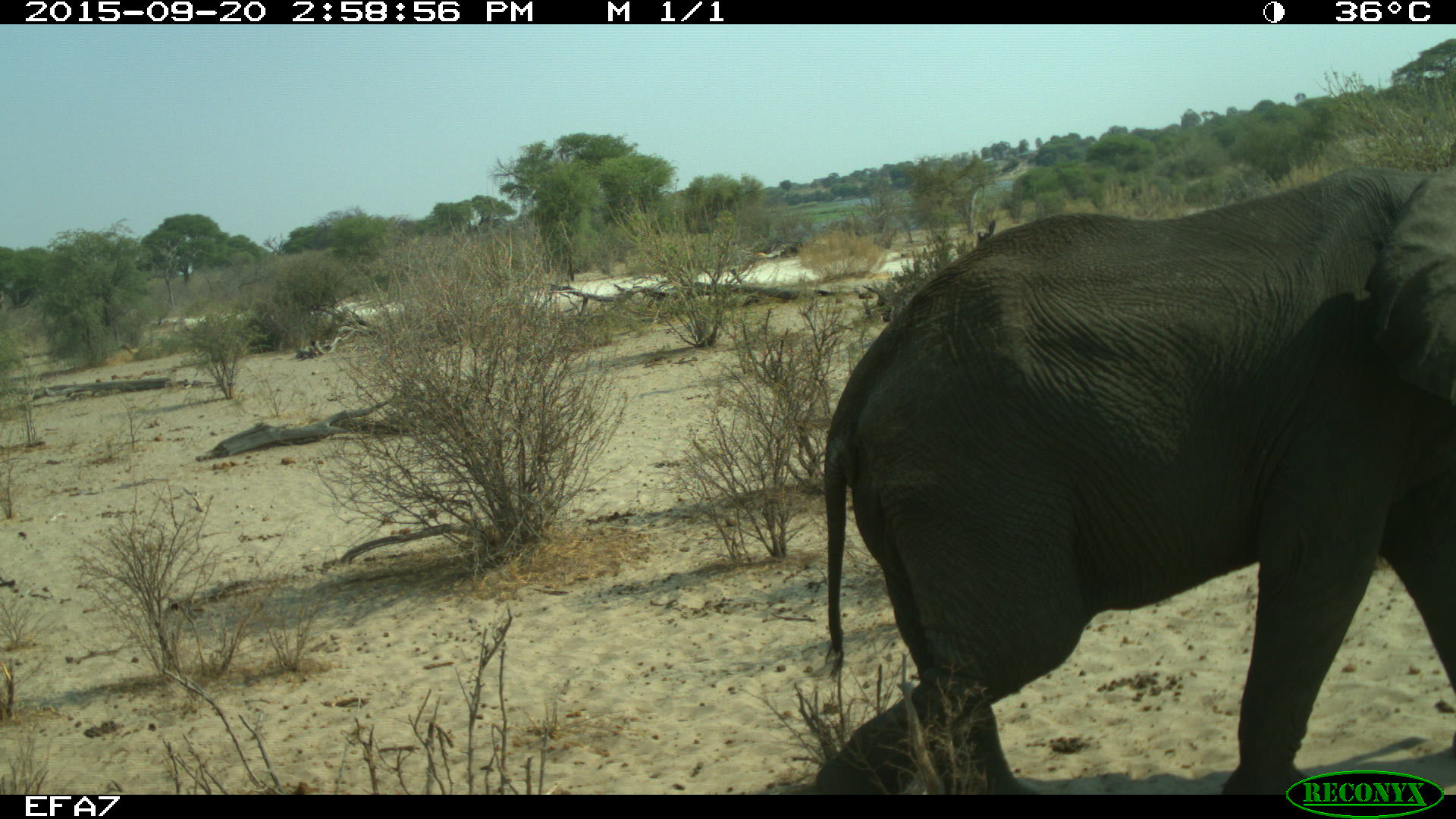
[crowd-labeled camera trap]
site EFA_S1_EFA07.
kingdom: Animalia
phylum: Chordata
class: Mammalia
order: Proboscidea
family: Elephantidae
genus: Loxodonta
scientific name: Loxodonta africana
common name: african bush elephant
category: elephant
Elephant (african bush elephant) (Loxodonta africana), count 1. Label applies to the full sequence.